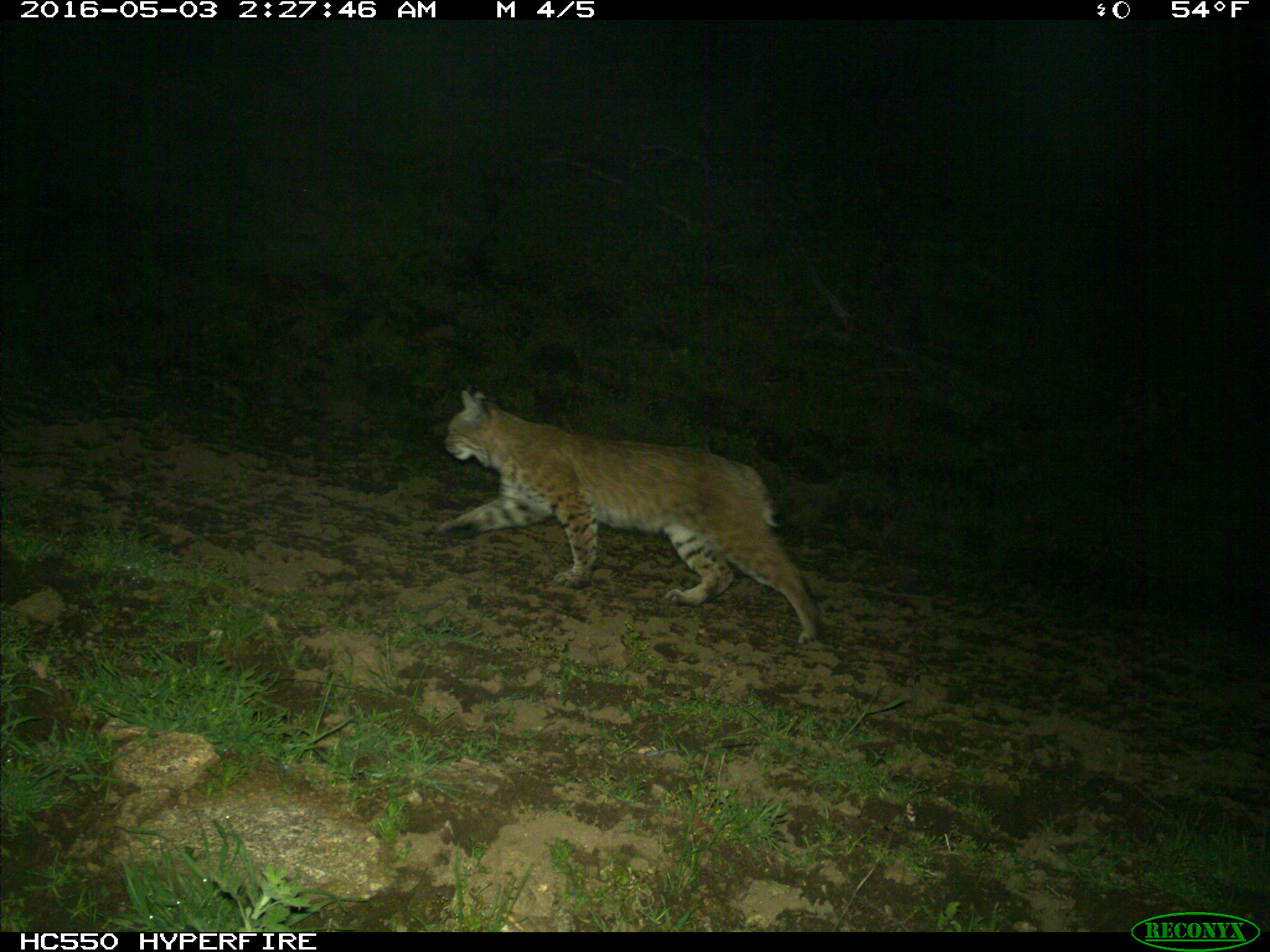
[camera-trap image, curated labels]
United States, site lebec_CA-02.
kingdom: Animalia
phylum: Chordata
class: Mammalia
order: Carnivora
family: Felidae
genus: Lynx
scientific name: Lynx rufus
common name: bobcat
Lynx rufus (bobcat).